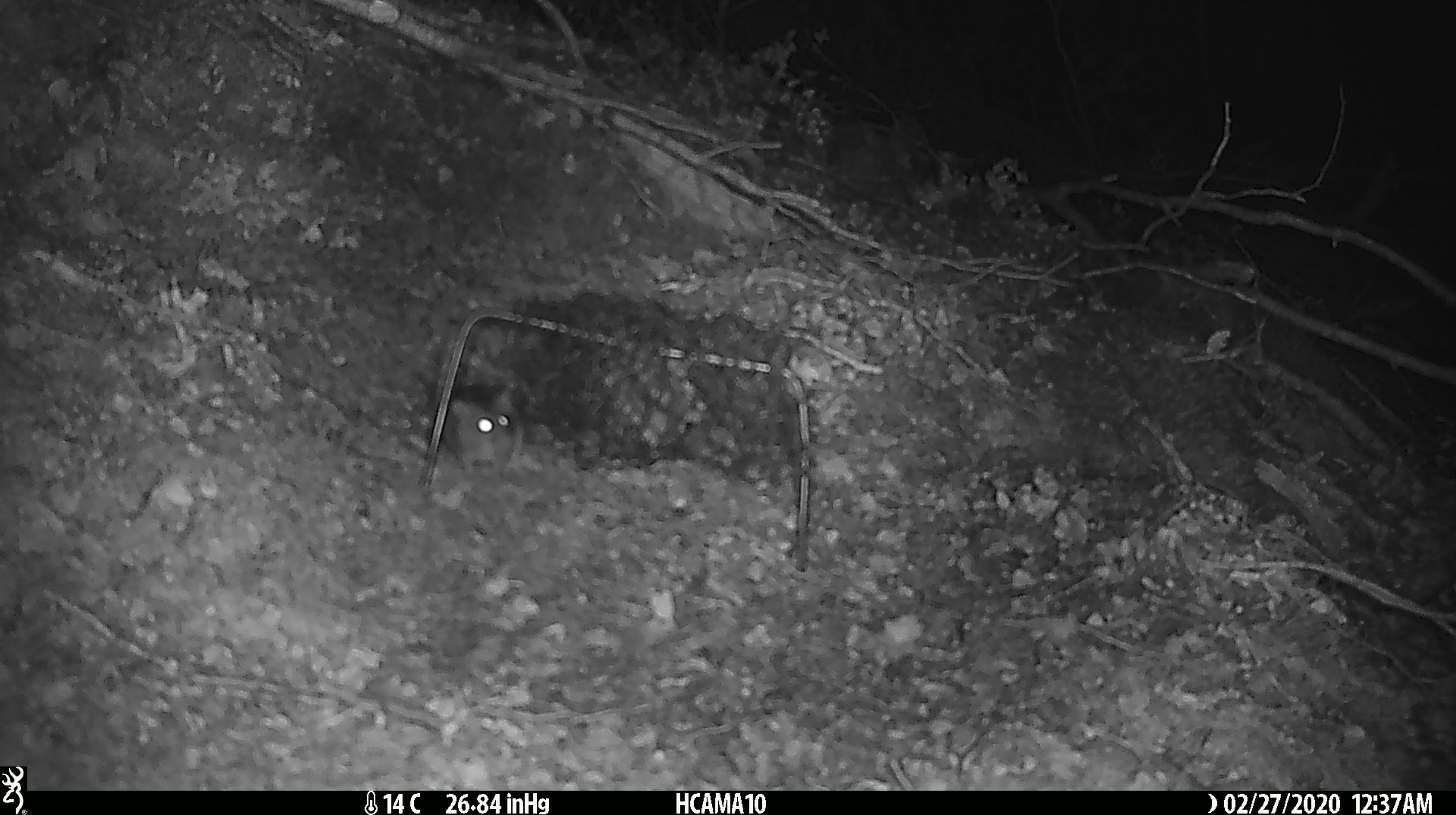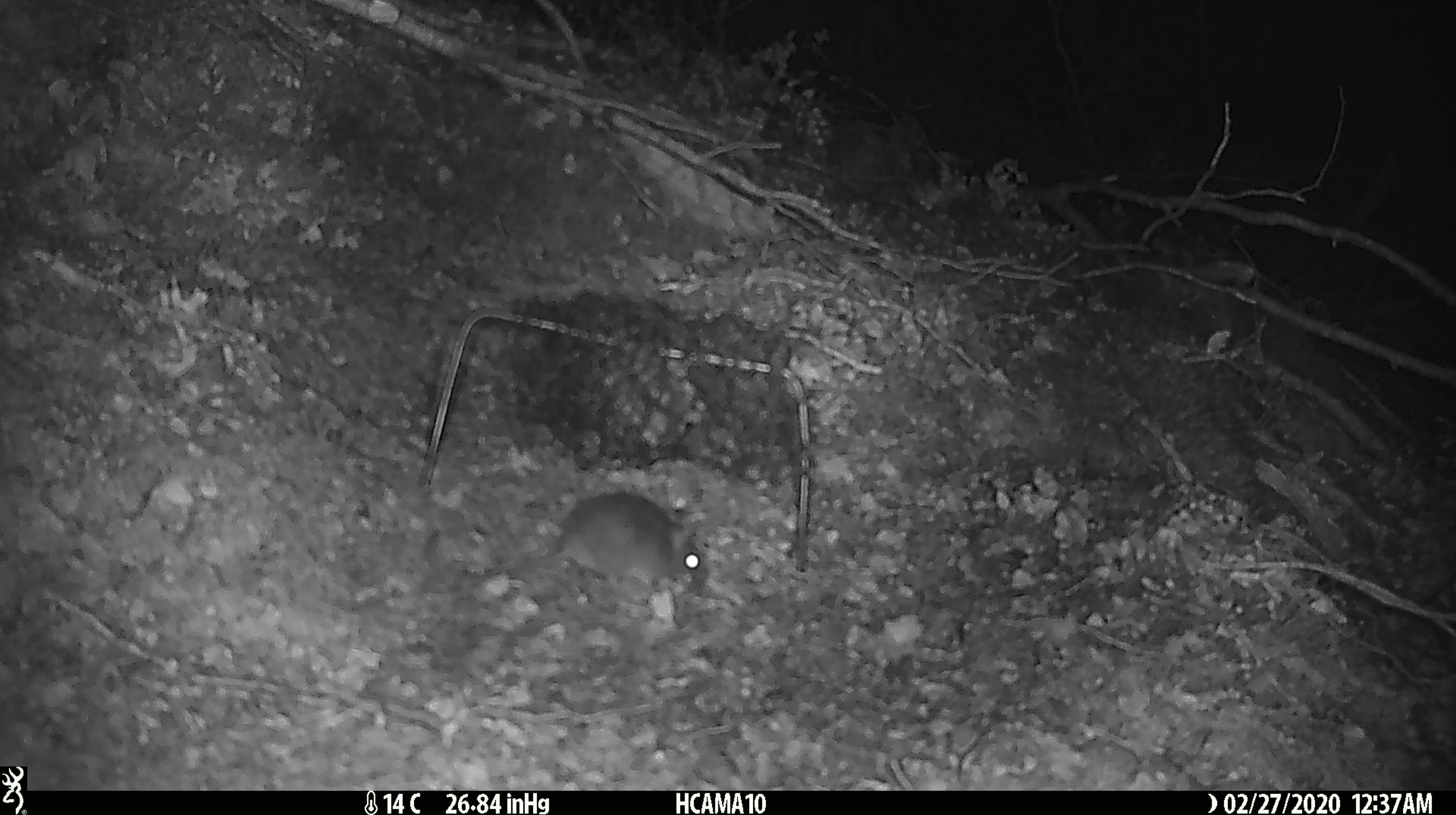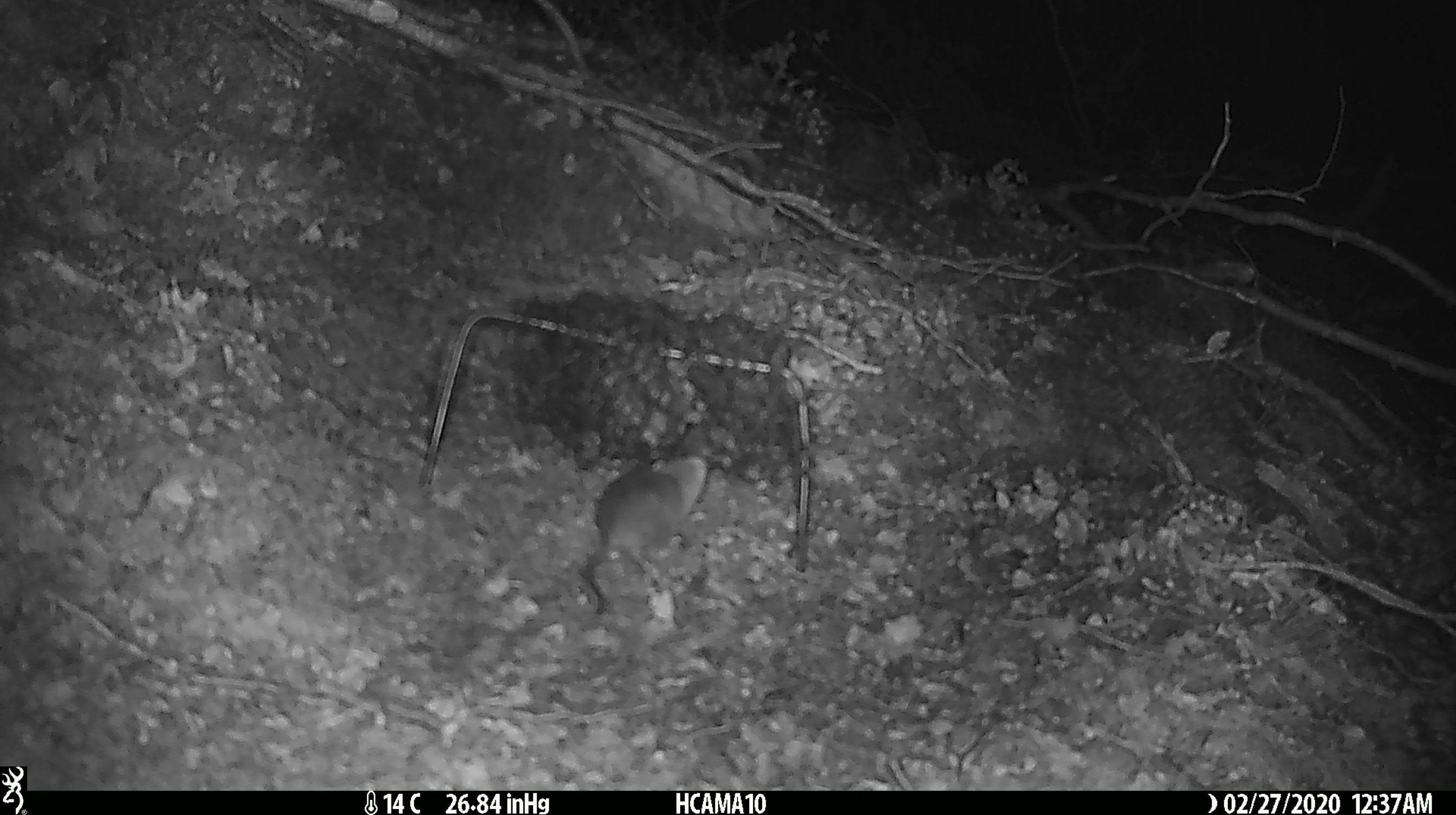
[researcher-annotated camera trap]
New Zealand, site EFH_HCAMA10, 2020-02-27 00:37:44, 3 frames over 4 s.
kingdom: Animalia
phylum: Chordata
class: Mammalia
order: Rodentia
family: Muridae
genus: Mus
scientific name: Mus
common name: mouse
Mouse (Mus).